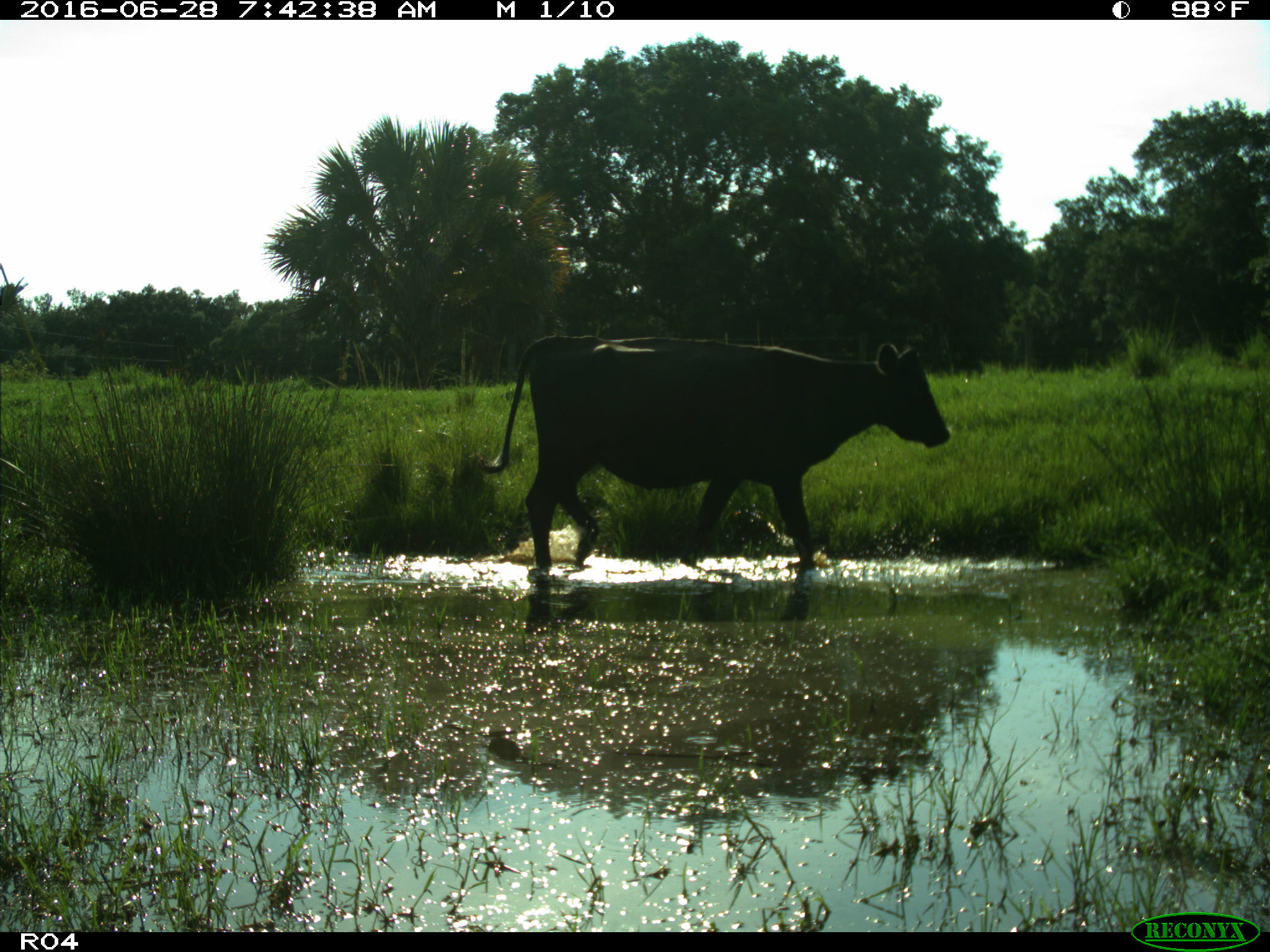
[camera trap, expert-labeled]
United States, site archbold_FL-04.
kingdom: Animalia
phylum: Chordata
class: Mammalia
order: Artiodactyla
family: Bovidae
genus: Bos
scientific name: Bos taurus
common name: domestic cow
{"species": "Bos taurus (domestic cow)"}